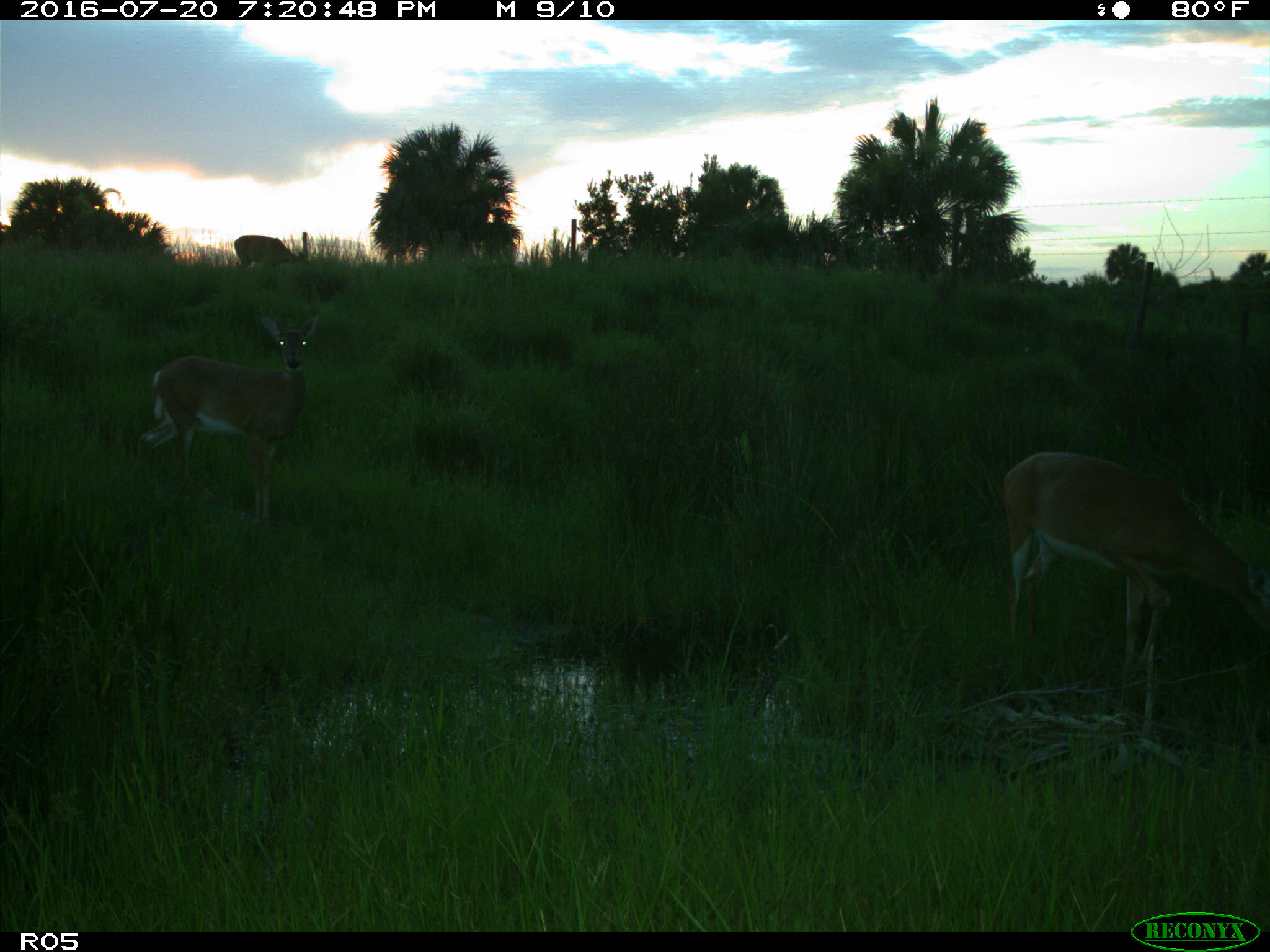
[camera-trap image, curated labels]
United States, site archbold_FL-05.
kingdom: Animalia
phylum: Chordata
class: Mammalia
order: Artiodactyla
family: Cervidae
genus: Odocoileus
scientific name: Odocoileus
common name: deer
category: unidentified deer